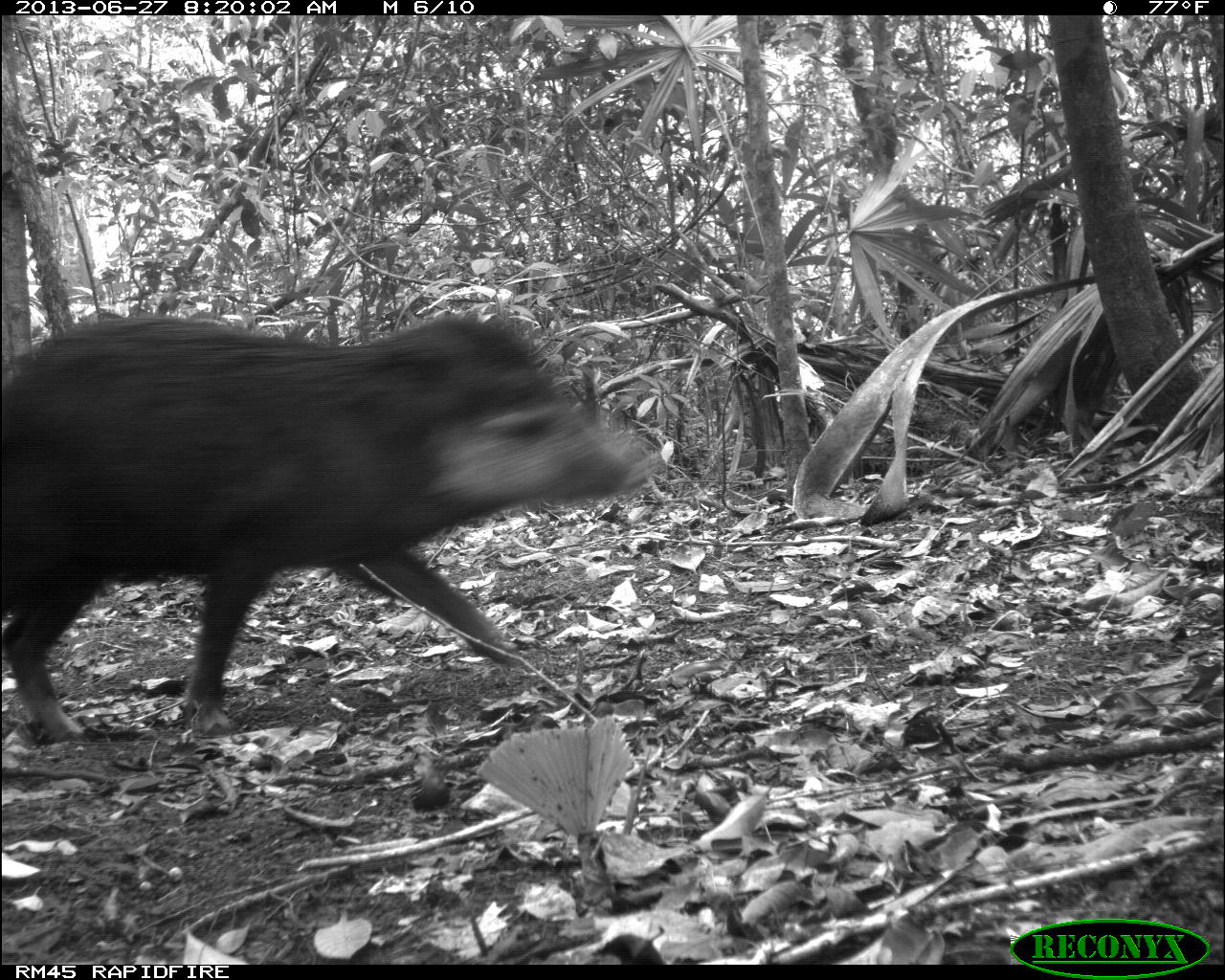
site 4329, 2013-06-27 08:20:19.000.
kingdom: Animalia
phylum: Chordata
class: Mammalia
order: Artiodactyla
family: Tayassuidae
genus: Tayassu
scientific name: Tayassu pecari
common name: white-lipped peccary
Tayassu pecari (white-lipped peccary), count 3.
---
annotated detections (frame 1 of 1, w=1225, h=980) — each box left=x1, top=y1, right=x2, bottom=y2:
tayassu pecari: left=0, top=309, right=670, bottom=738